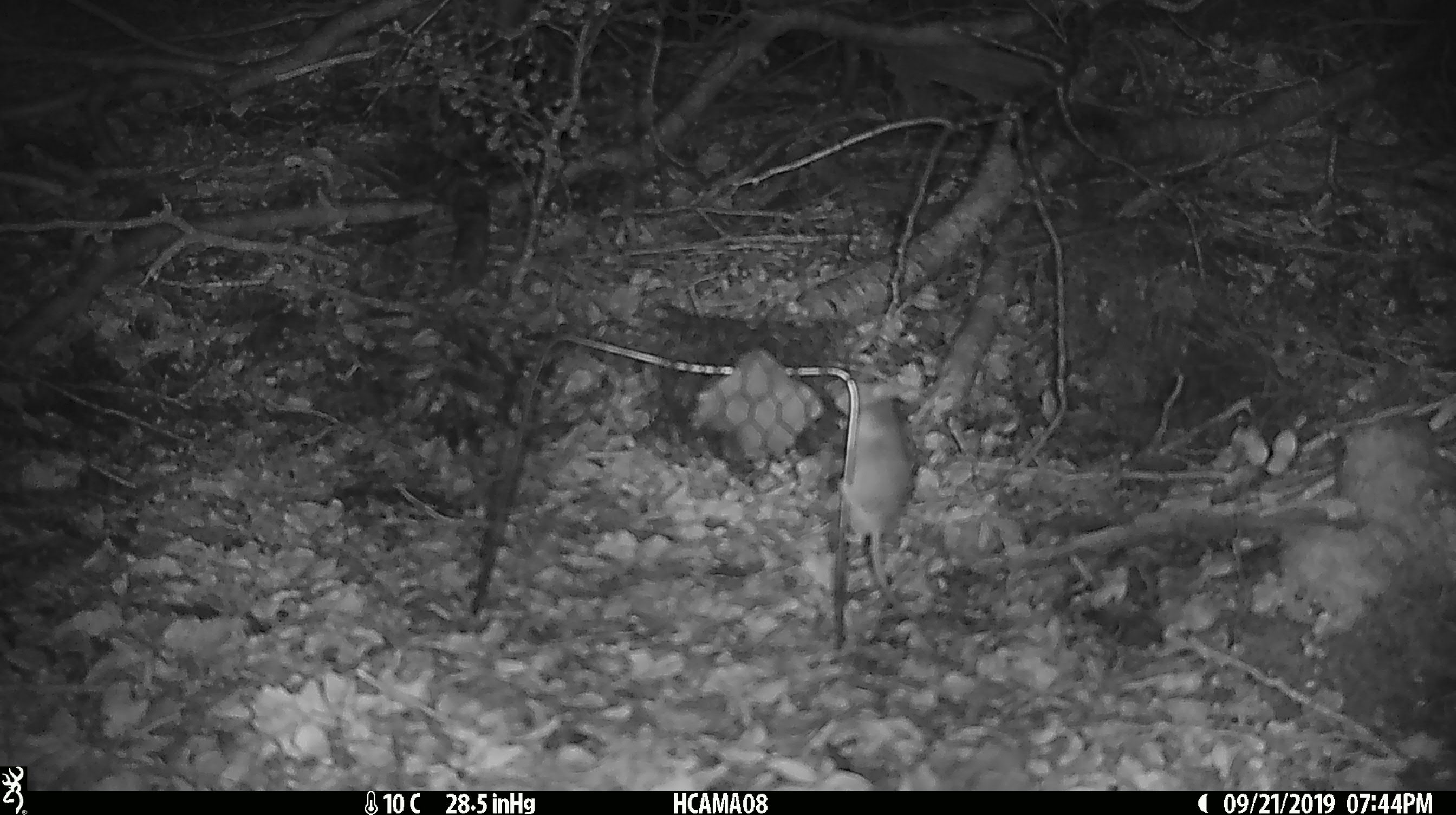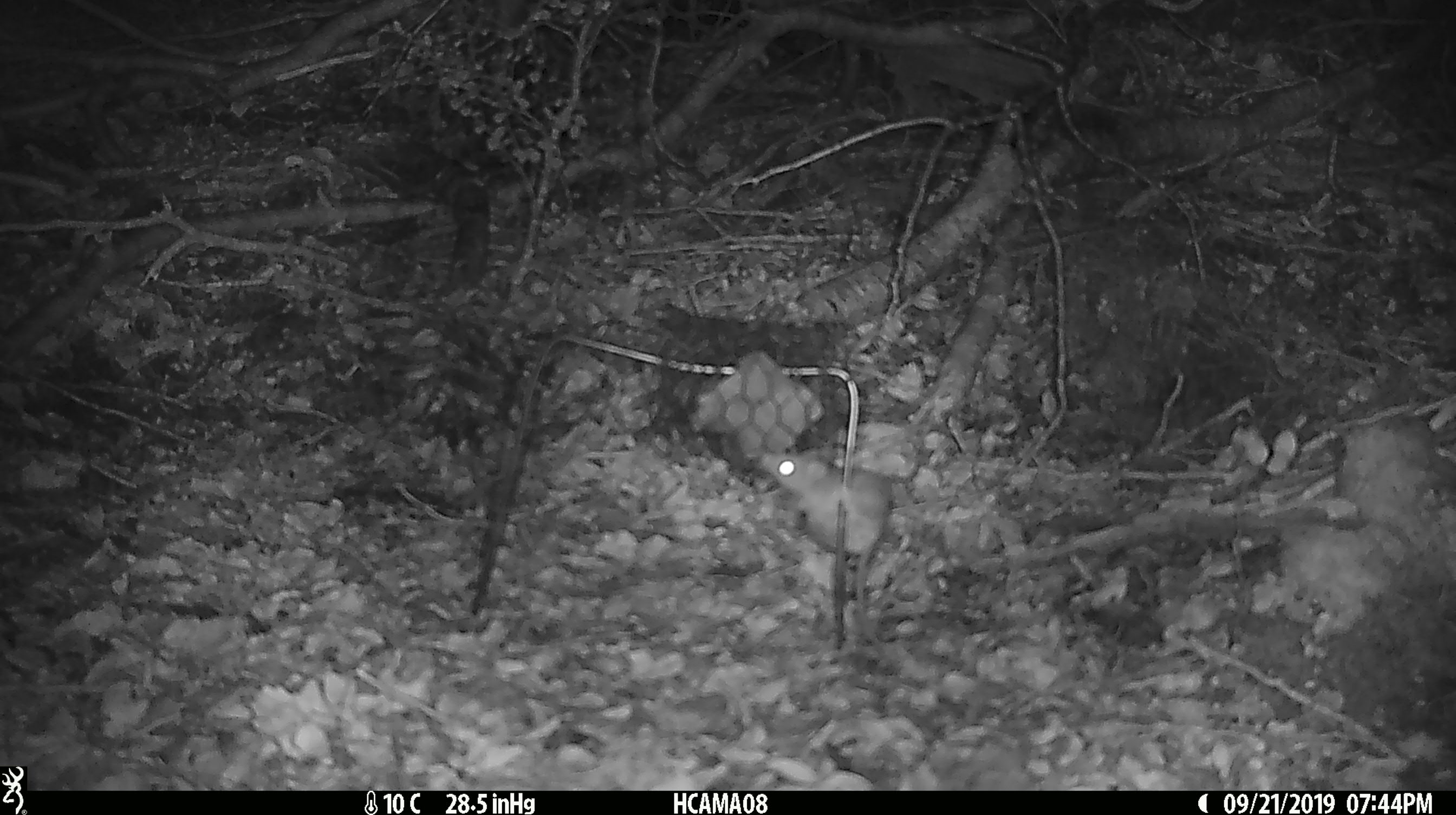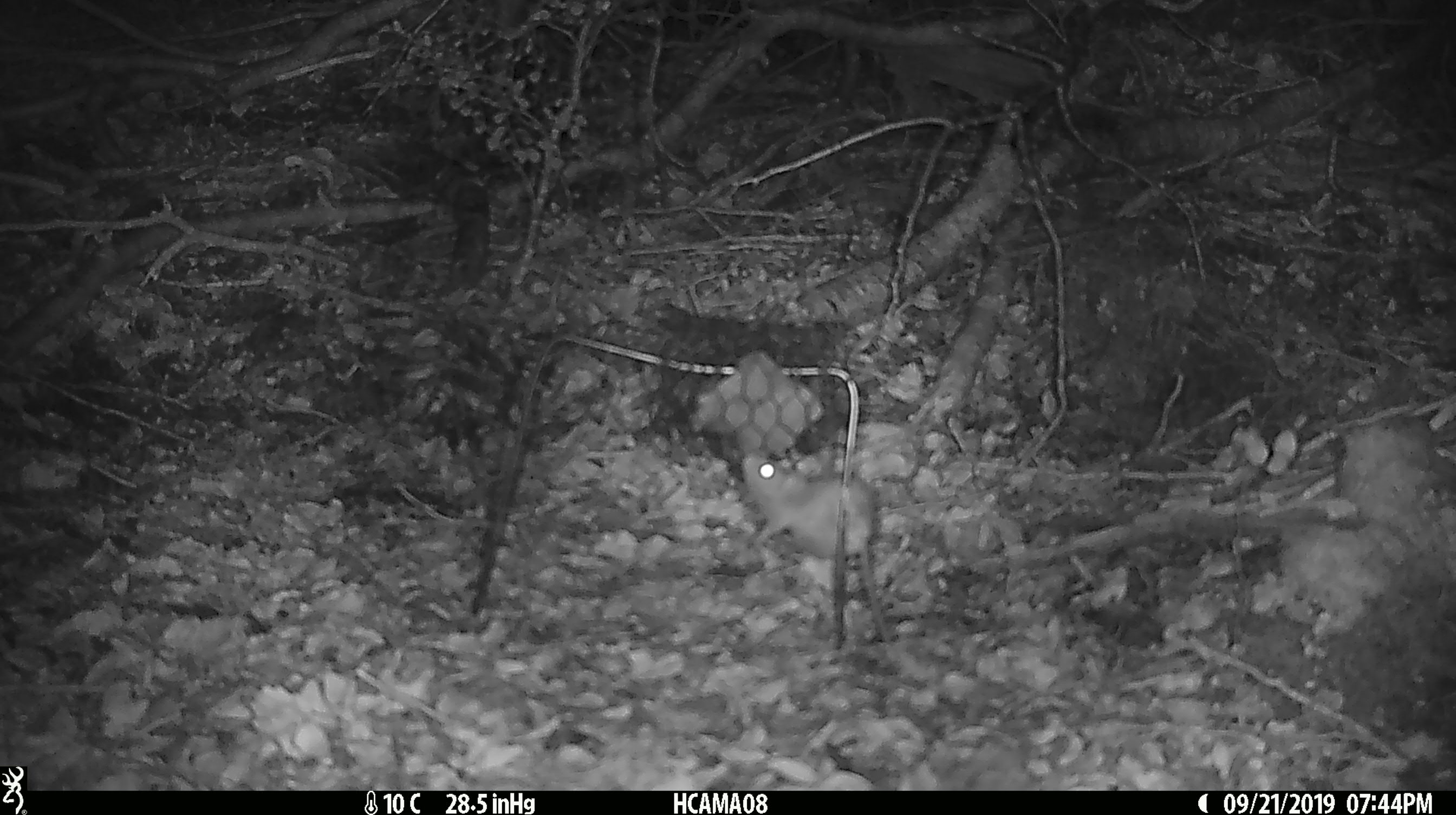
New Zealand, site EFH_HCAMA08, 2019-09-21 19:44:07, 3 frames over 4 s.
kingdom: Animalia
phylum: Chordata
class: Mammalia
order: Rodentia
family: Muridae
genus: Mus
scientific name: Mus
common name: mouse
Mouse (Mus).